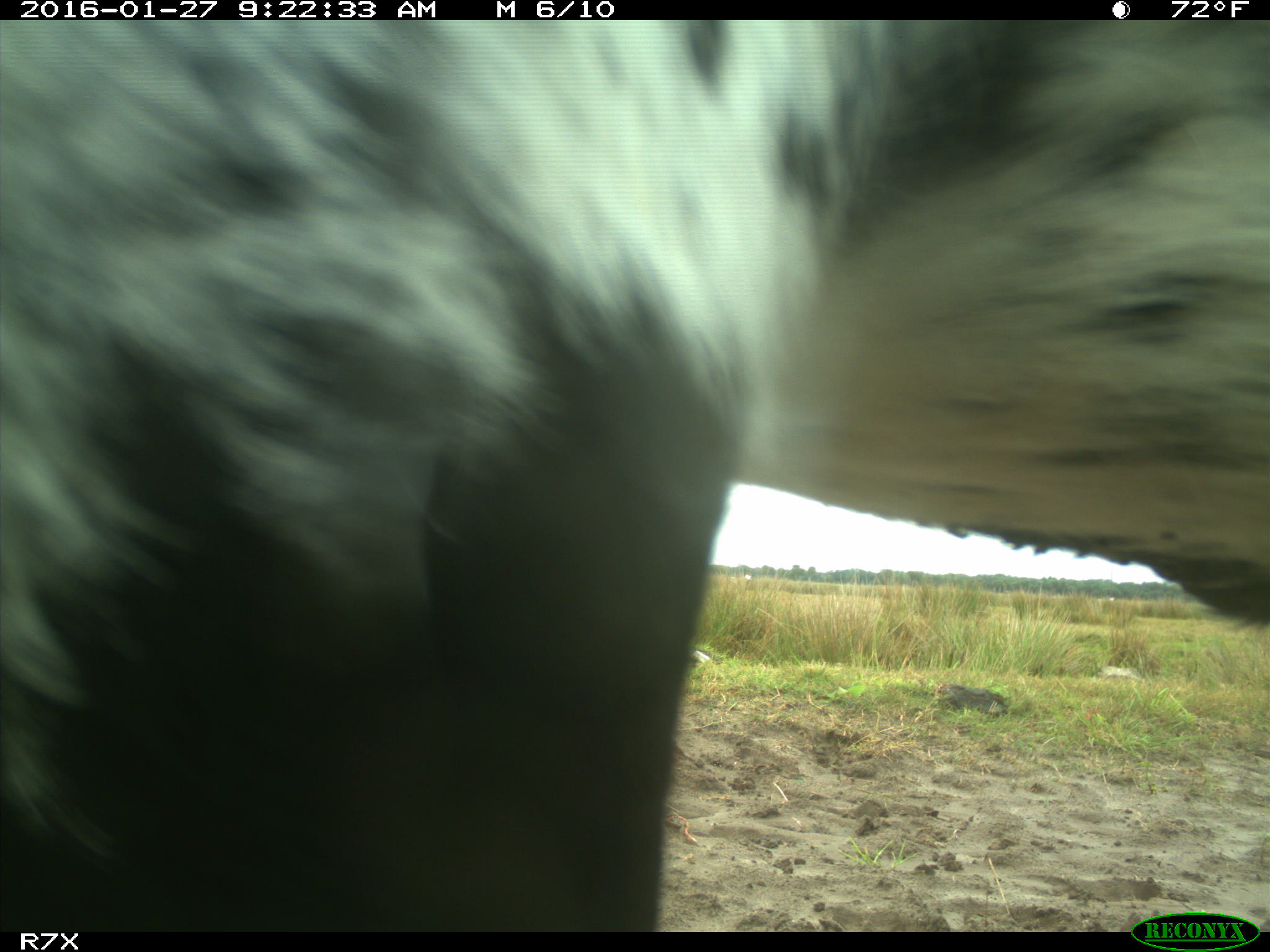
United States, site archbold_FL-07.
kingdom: Animalia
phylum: Chordata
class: Mammalia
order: Artiodactyla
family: Bovidae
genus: Bos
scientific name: Bos taurus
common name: domestic cow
Bos taurus (domestic cow).